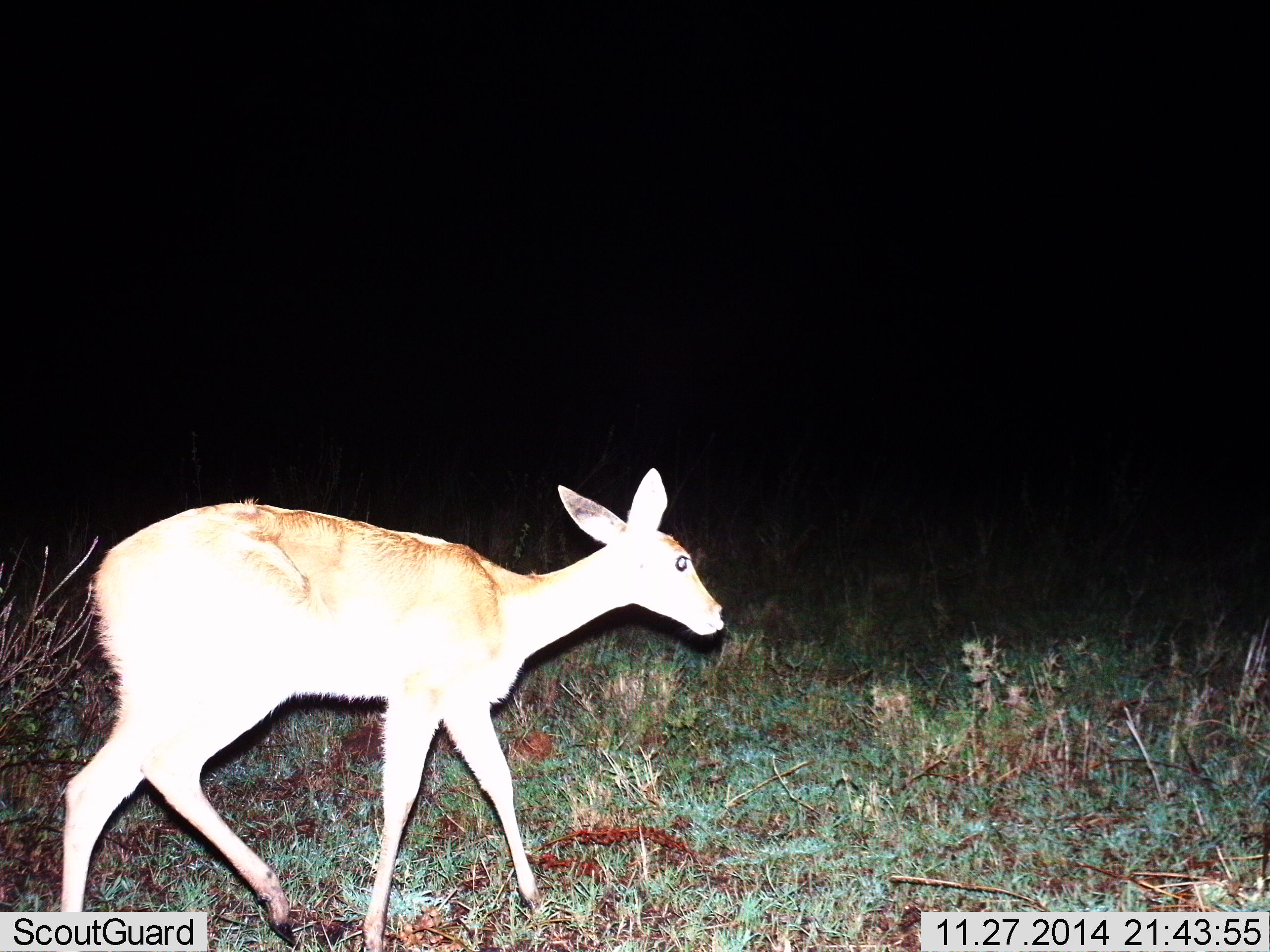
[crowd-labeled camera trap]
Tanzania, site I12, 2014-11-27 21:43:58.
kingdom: Animalia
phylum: Chordata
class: Mammalia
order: Artiodactyla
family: Bovidae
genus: Redunca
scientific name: Redunca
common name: reedbuck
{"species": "reedbuck (Redunca)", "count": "1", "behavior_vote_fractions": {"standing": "20%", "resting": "0%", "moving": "80%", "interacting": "0%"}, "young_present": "0%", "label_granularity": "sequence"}